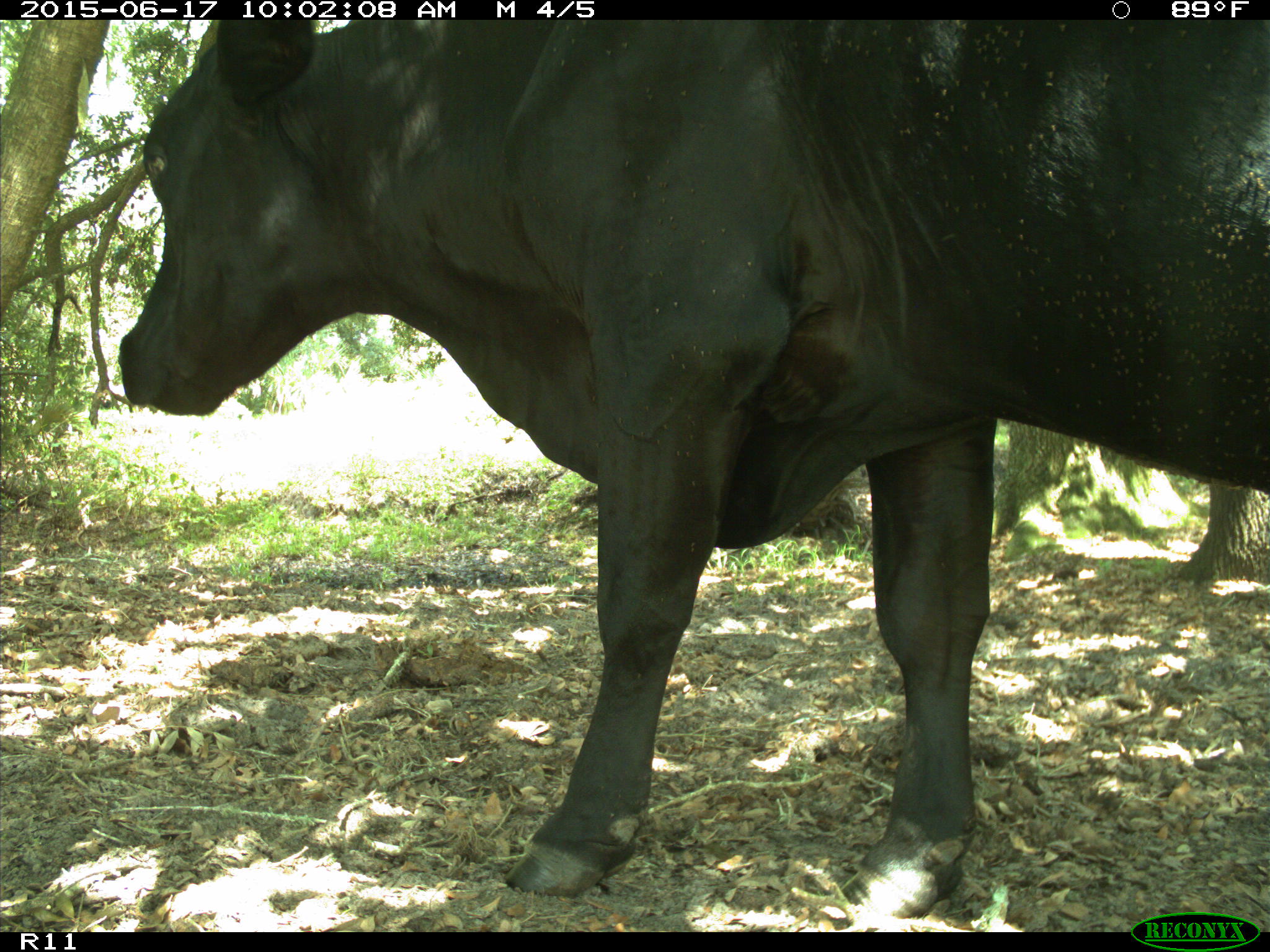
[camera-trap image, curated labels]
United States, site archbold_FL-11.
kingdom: Animalia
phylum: Chordata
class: Mammalia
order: Artiodactyla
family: Bovidae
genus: Bos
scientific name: Bos taurus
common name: domestic cow